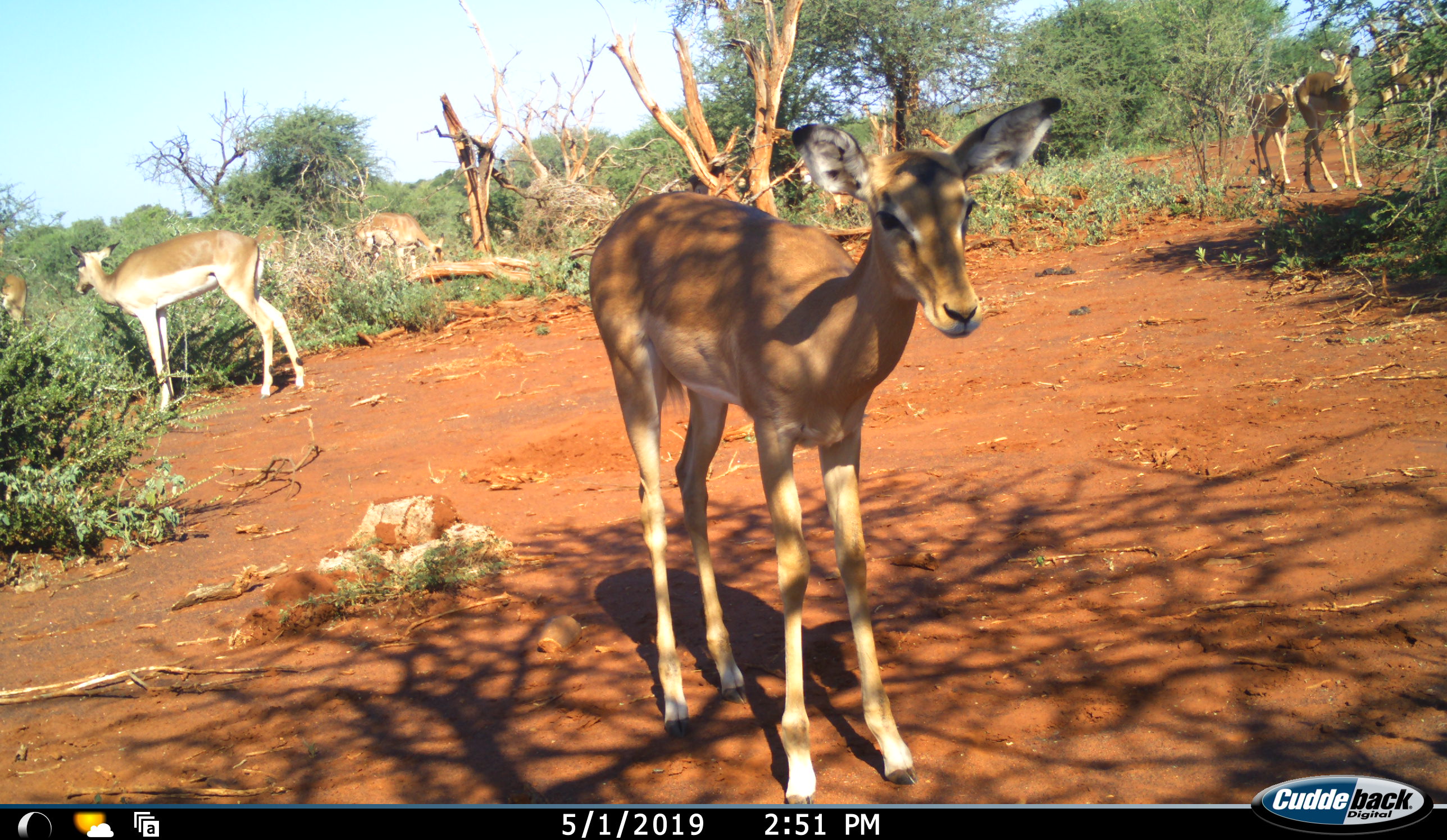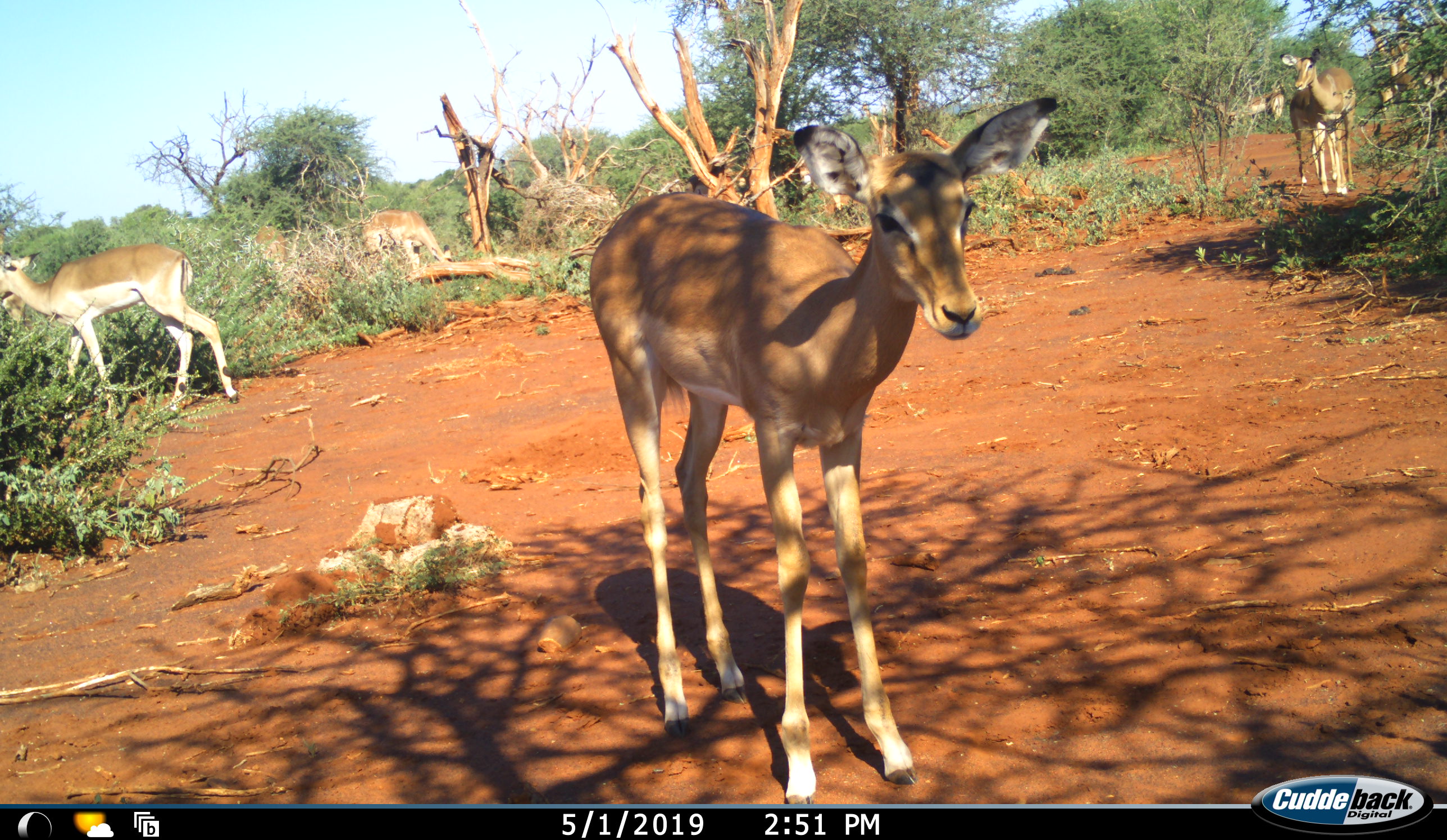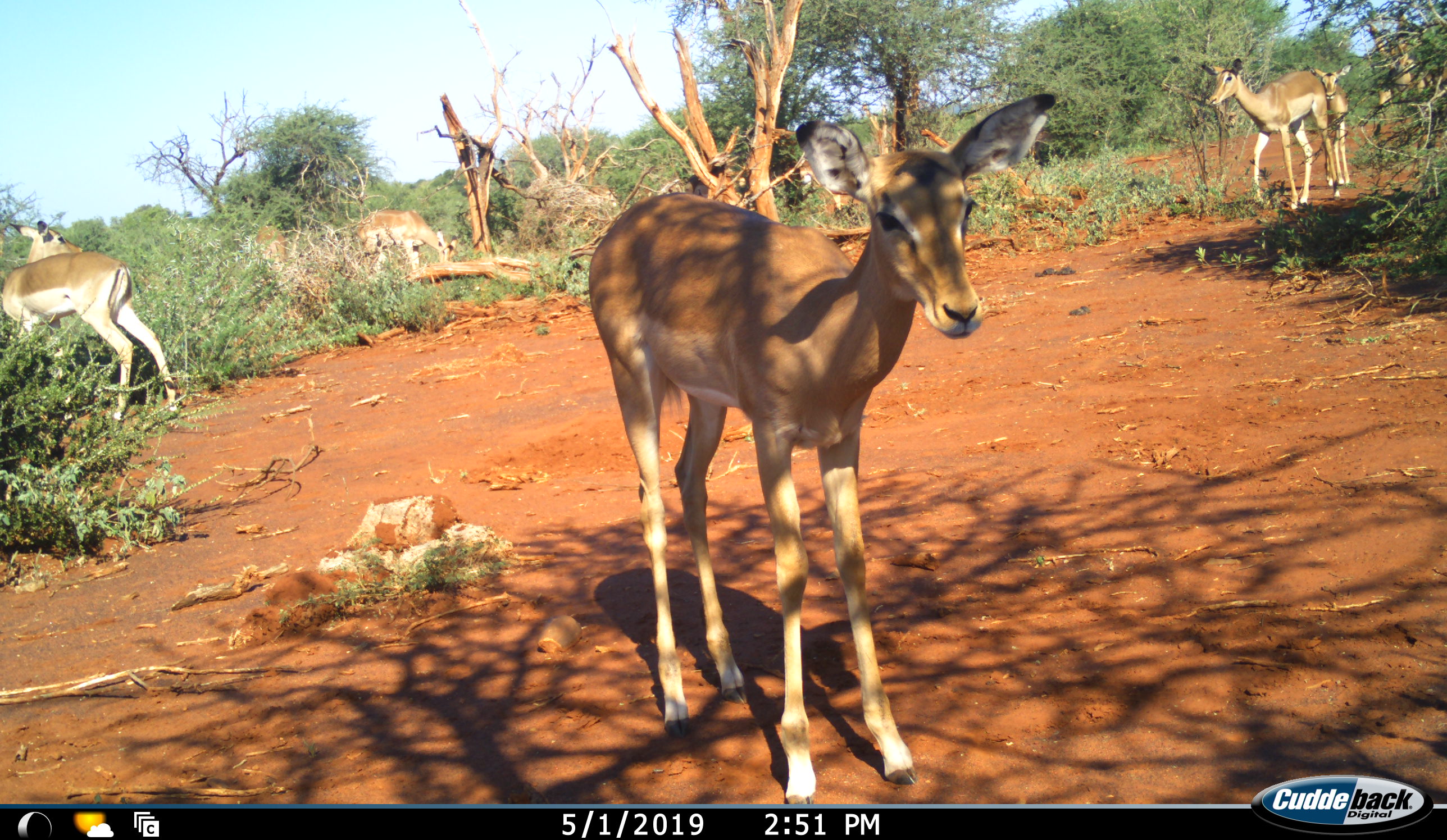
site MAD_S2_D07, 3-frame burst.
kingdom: Animalia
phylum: Chordata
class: Mammalia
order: Artiodactyla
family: Bovidae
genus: Aepyceros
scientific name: Aepyceros melampus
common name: impala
Impala (Aepyceros melampus), count 8. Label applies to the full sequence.